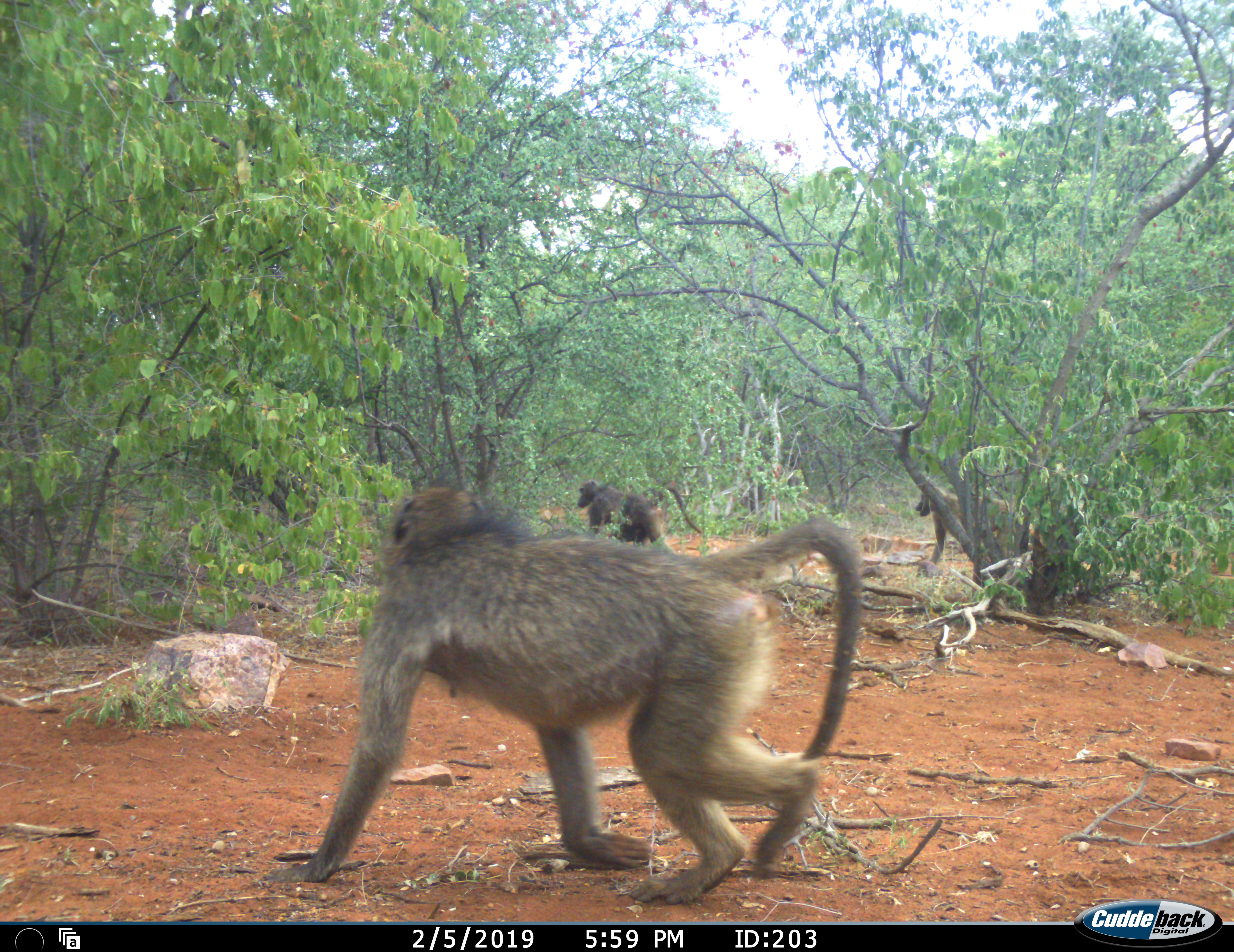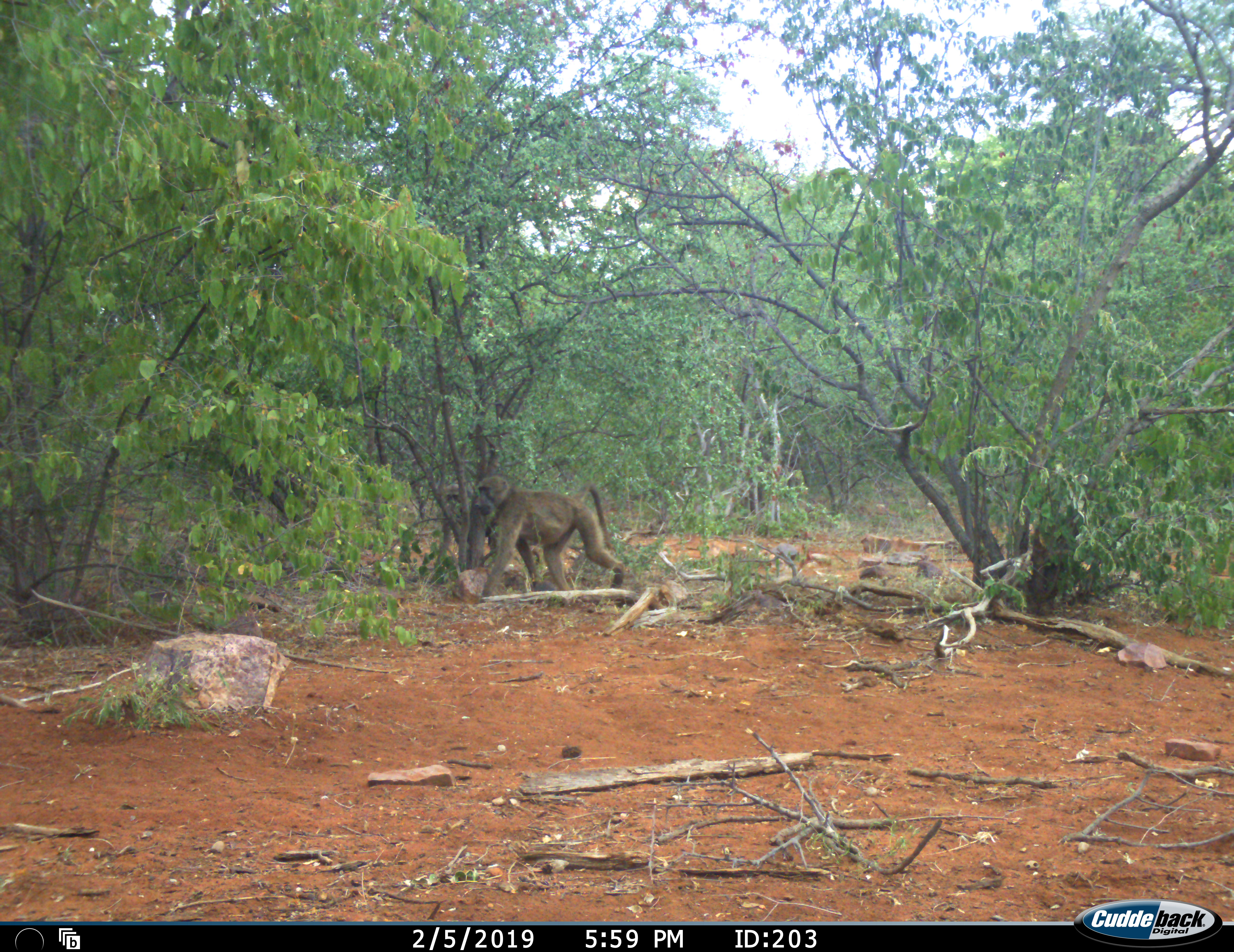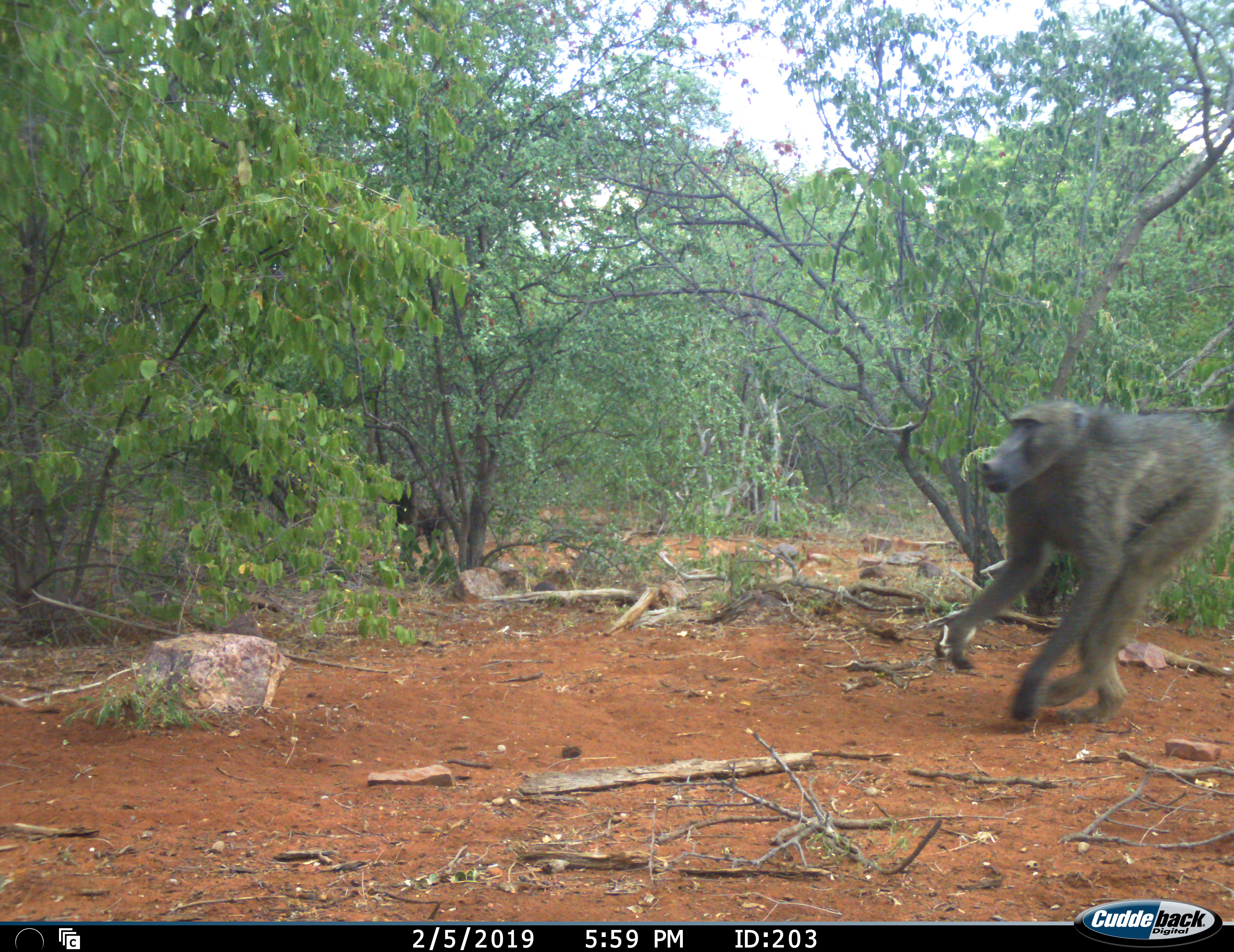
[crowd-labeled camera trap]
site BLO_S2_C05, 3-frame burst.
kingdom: Animalia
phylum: Chordata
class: Mammalia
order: Primates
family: Cercopithecidae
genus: Papio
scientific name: Papio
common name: baboon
Baboon (Papio), count 4. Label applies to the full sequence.